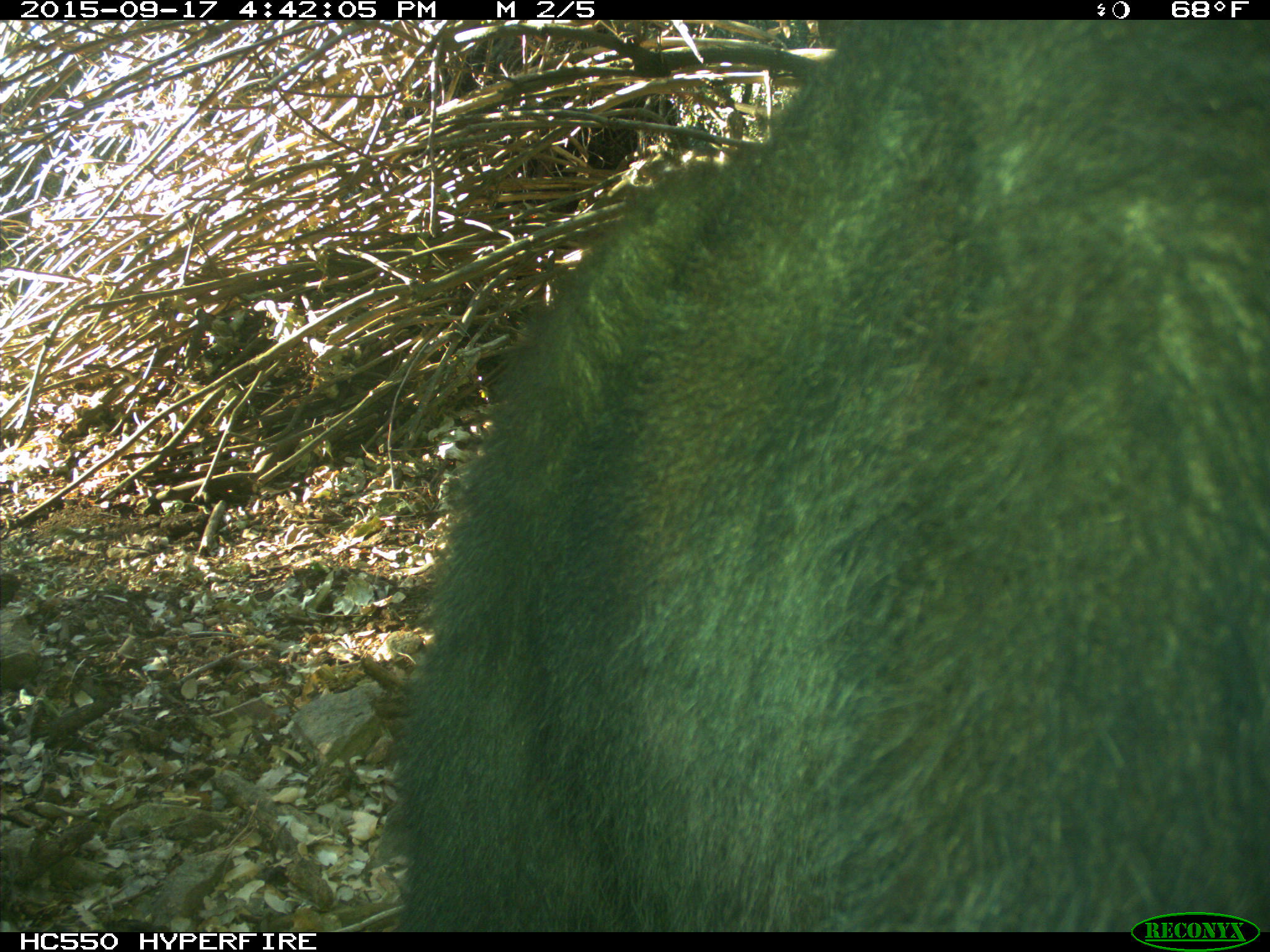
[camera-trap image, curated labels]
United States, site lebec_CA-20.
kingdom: Animalia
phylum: Chordata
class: Mammalia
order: Carnivora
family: Ursidae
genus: Ursus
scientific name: Ursus americanus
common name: american black bear